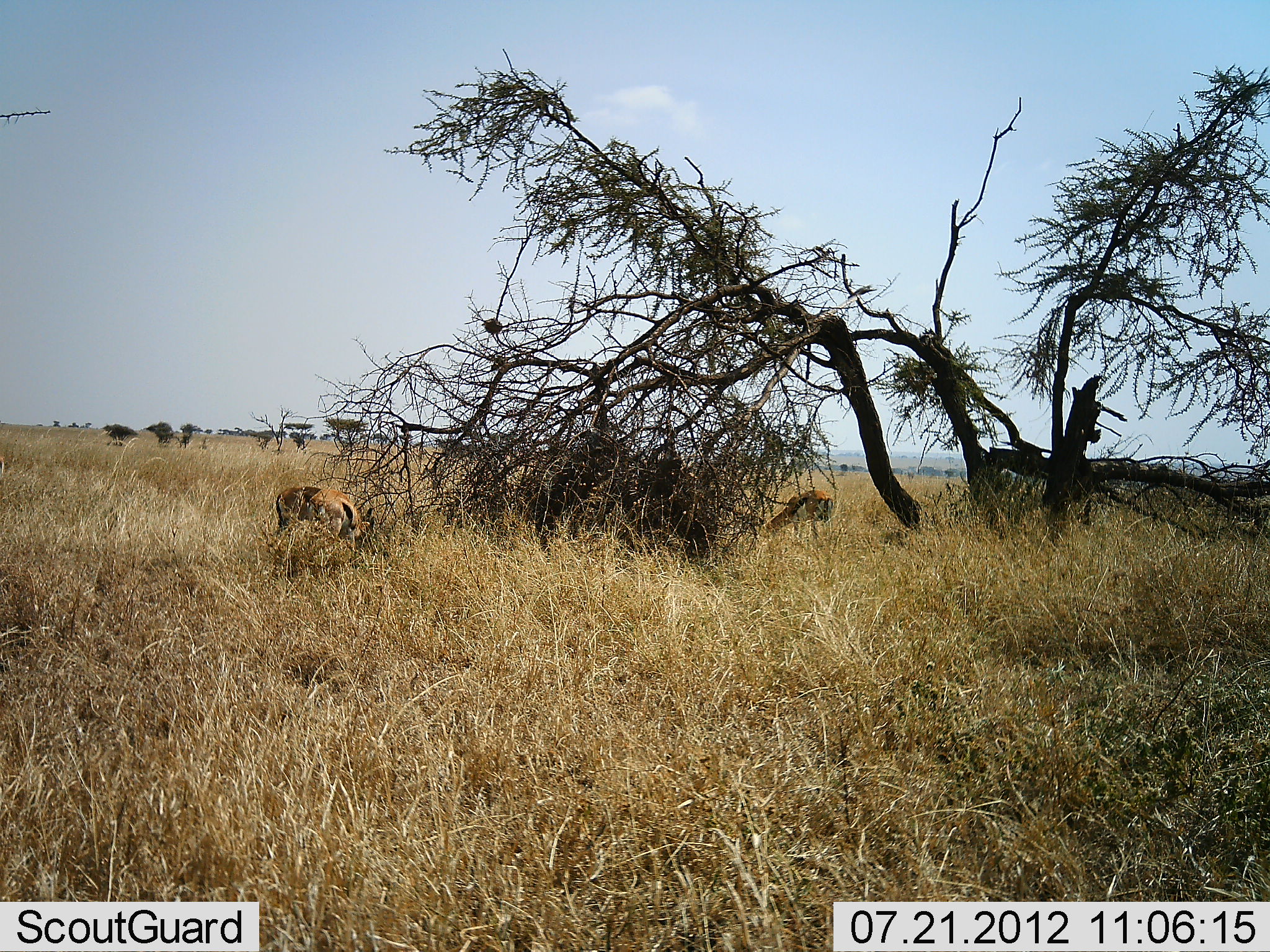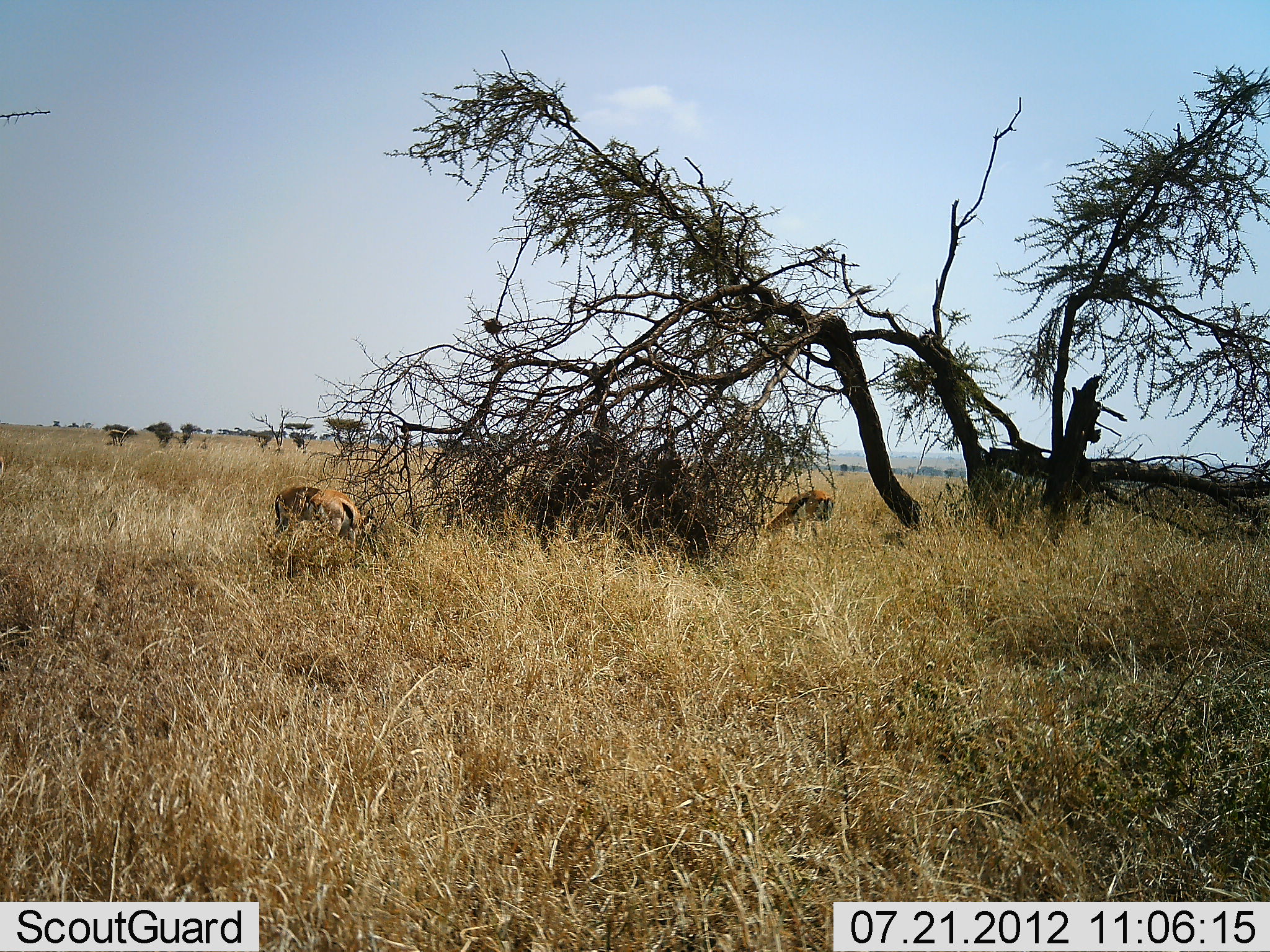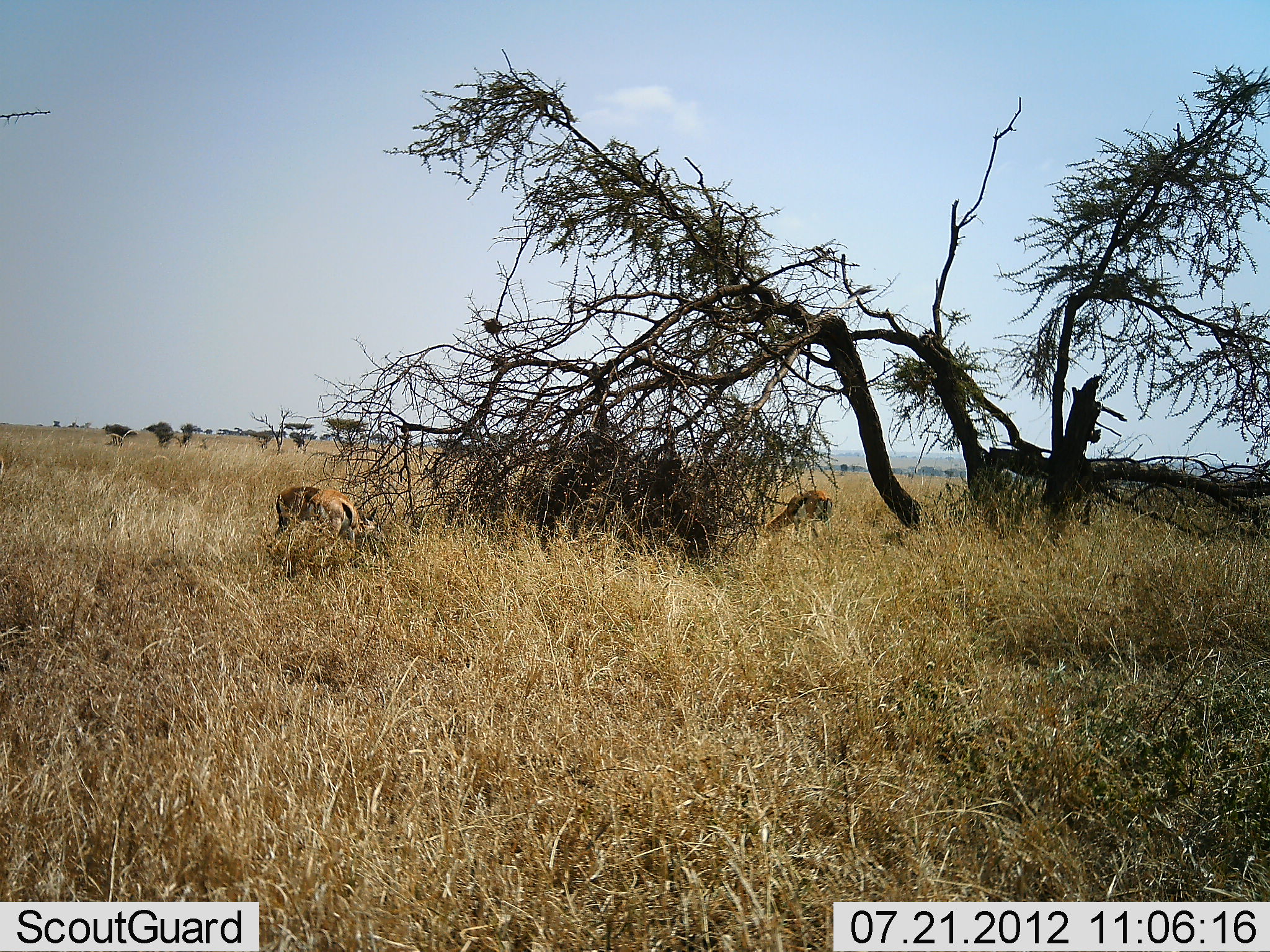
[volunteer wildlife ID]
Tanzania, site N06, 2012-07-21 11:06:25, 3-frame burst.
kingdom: Animalia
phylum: Chordata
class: Mammalia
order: Artiodactyla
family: Bovidae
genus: Eudorcas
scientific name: Eudorcas thomsonii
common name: thomson's gazelle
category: gazellethomsons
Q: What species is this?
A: Gazellethomsons (thomson's gazelle) (Eudorcas thomsonii).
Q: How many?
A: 2.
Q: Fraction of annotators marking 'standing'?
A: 30%.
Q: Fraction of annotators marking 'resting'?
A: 0%.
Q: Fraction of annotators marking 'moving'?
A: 0%.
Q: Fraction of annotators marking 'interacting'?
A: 0%.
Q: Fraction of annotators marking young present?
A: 0%.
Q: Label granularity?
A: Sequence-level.